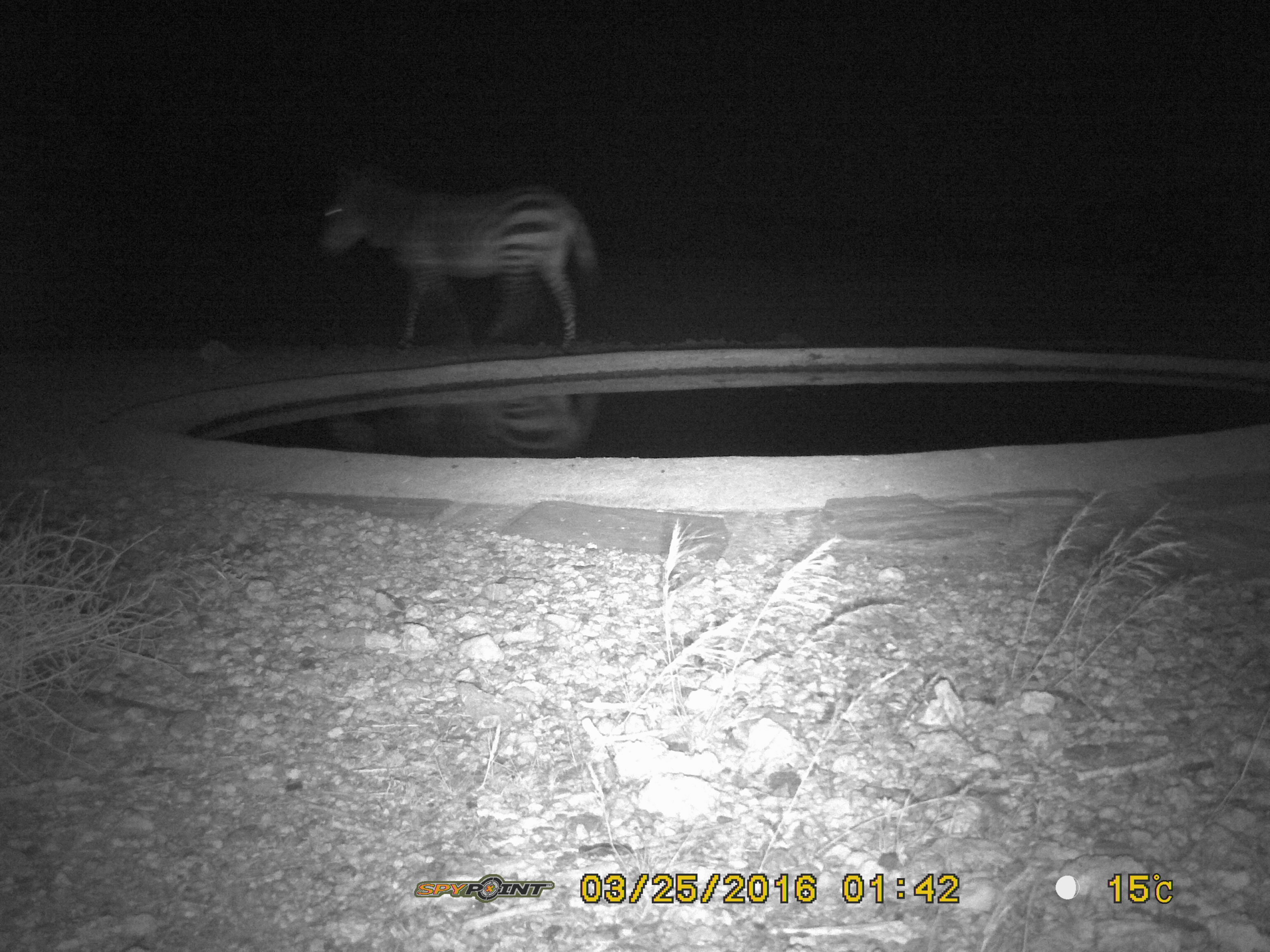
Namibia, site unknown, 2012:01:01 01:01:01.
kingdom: Animalia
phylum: Chordata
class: Mammalia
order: Perissodactyla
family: Equidae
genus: Equus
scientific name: Equus zebra hartmannae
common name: hartmann's mountain zebra